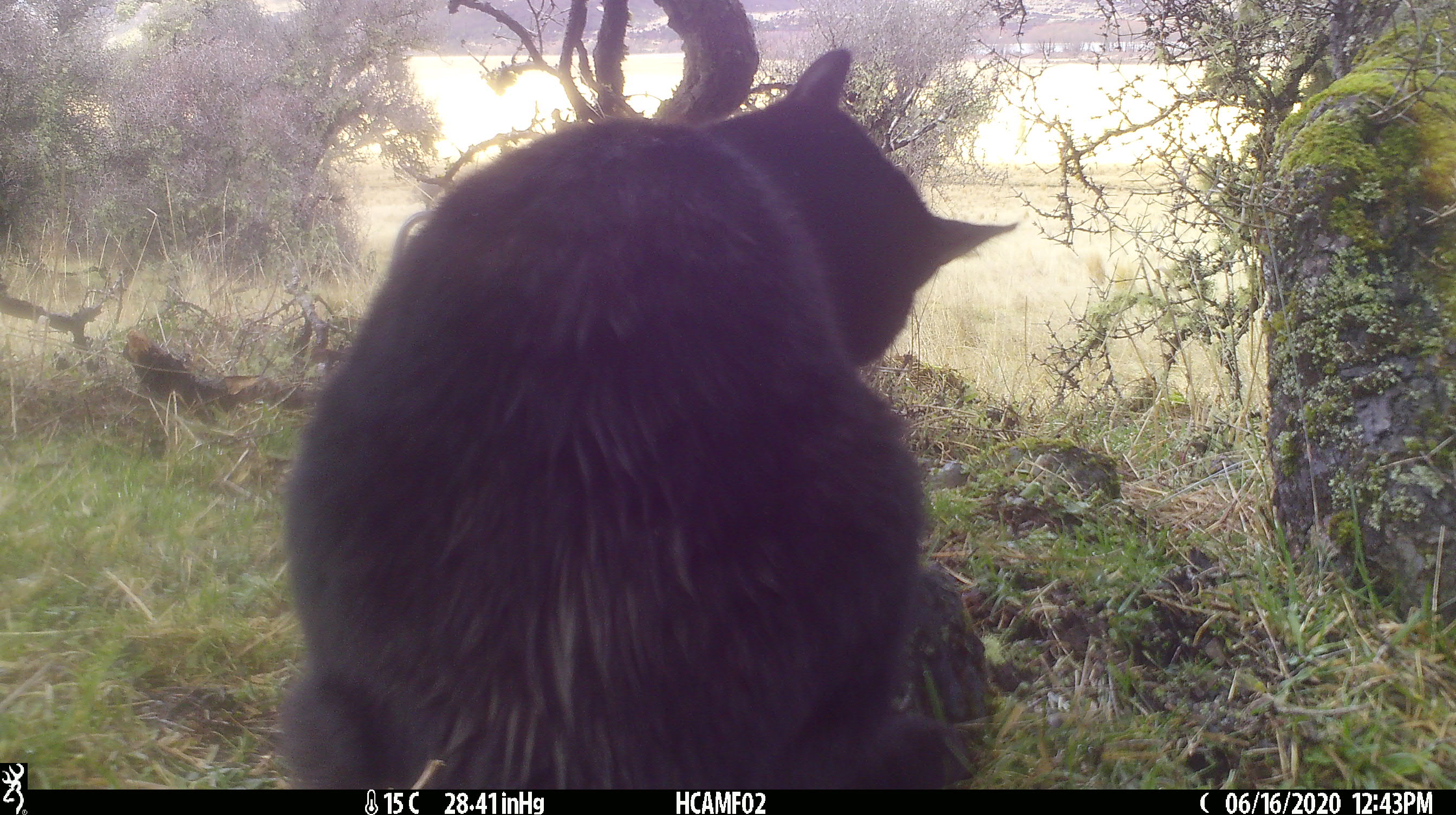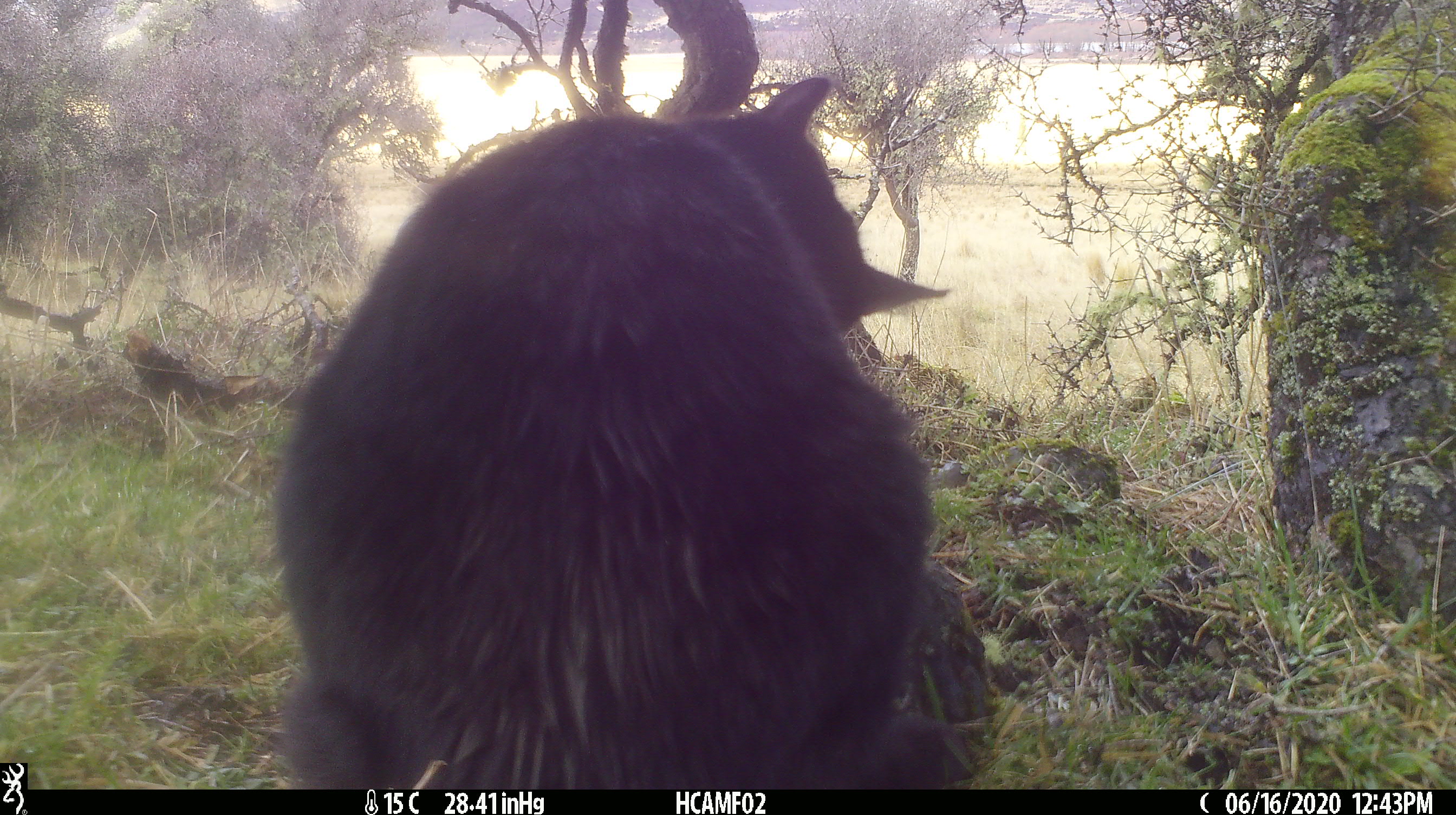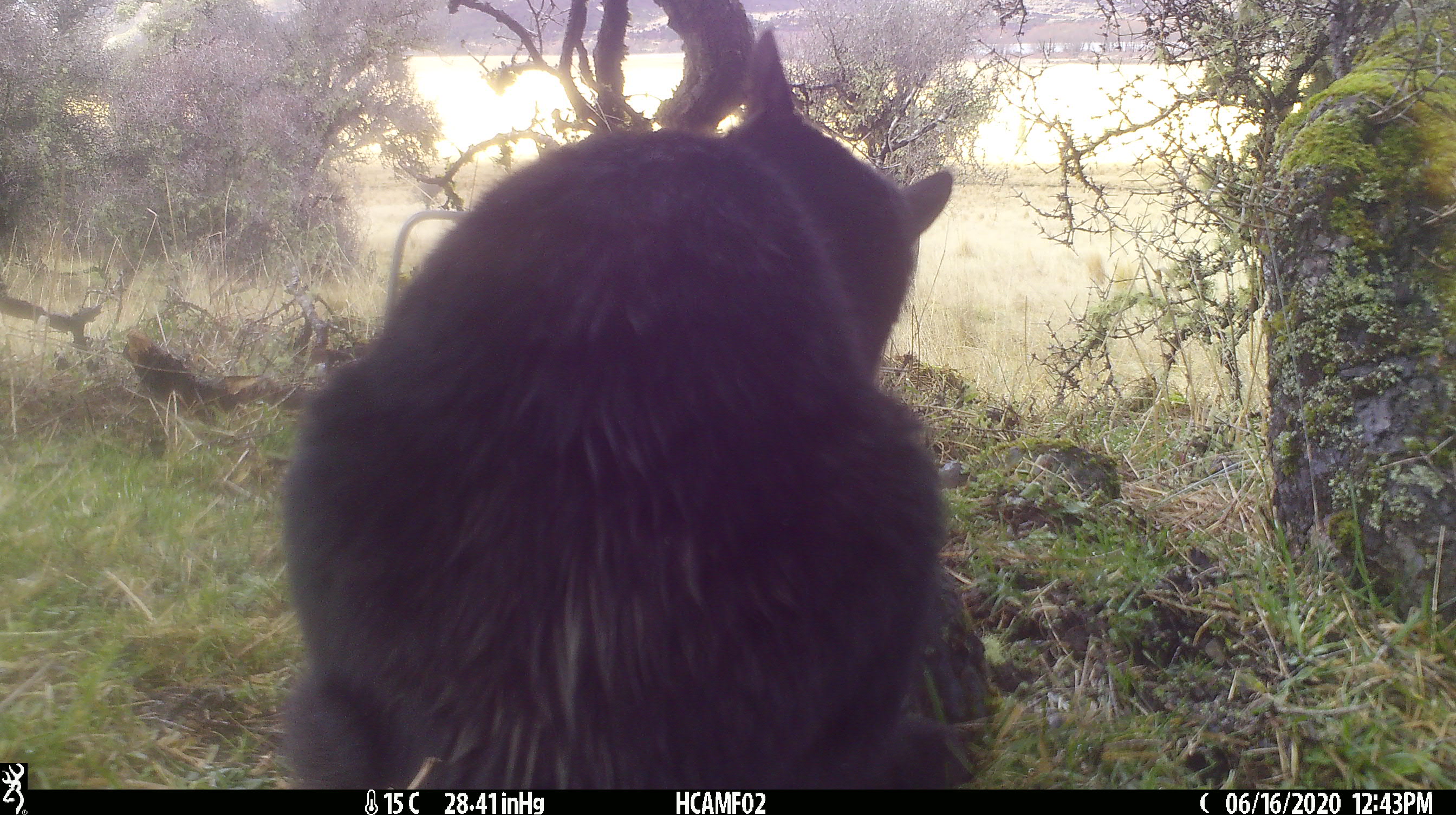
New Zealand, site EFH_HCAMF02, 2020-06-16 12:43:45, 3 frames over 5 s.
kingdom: Animalia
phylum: Chordata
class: Mammalia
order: Carnivora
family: Felidae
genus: Felis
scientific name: Felis catus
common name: domestic cat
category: cat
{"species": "cat (domestic cat) (Felis catus)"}